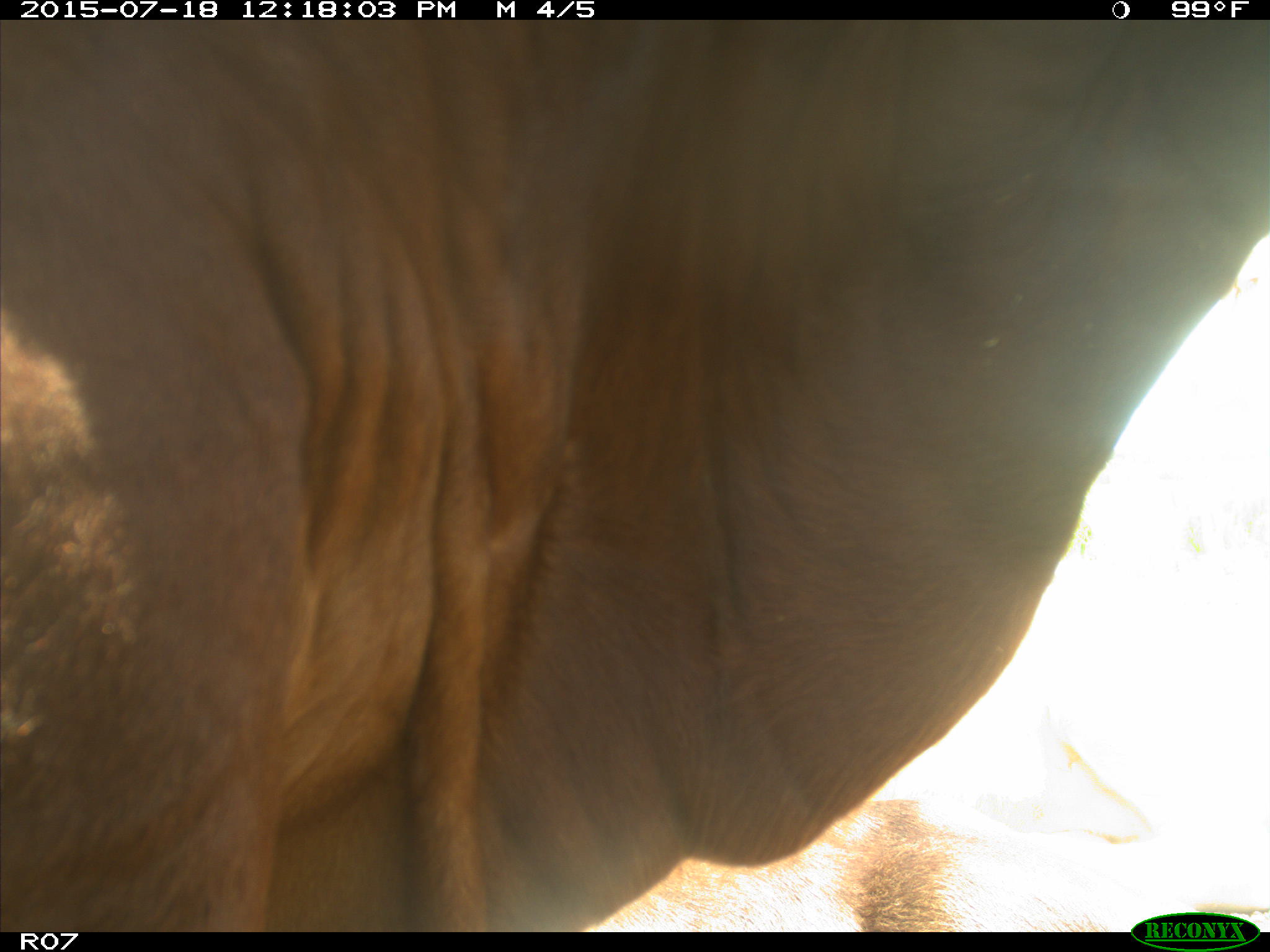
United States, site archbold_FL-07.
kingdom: Animalia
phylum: Chordata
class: Mammalia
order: Artiodactyla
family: Bovidae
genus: Bos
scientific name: Bos taurus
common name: domestic cow